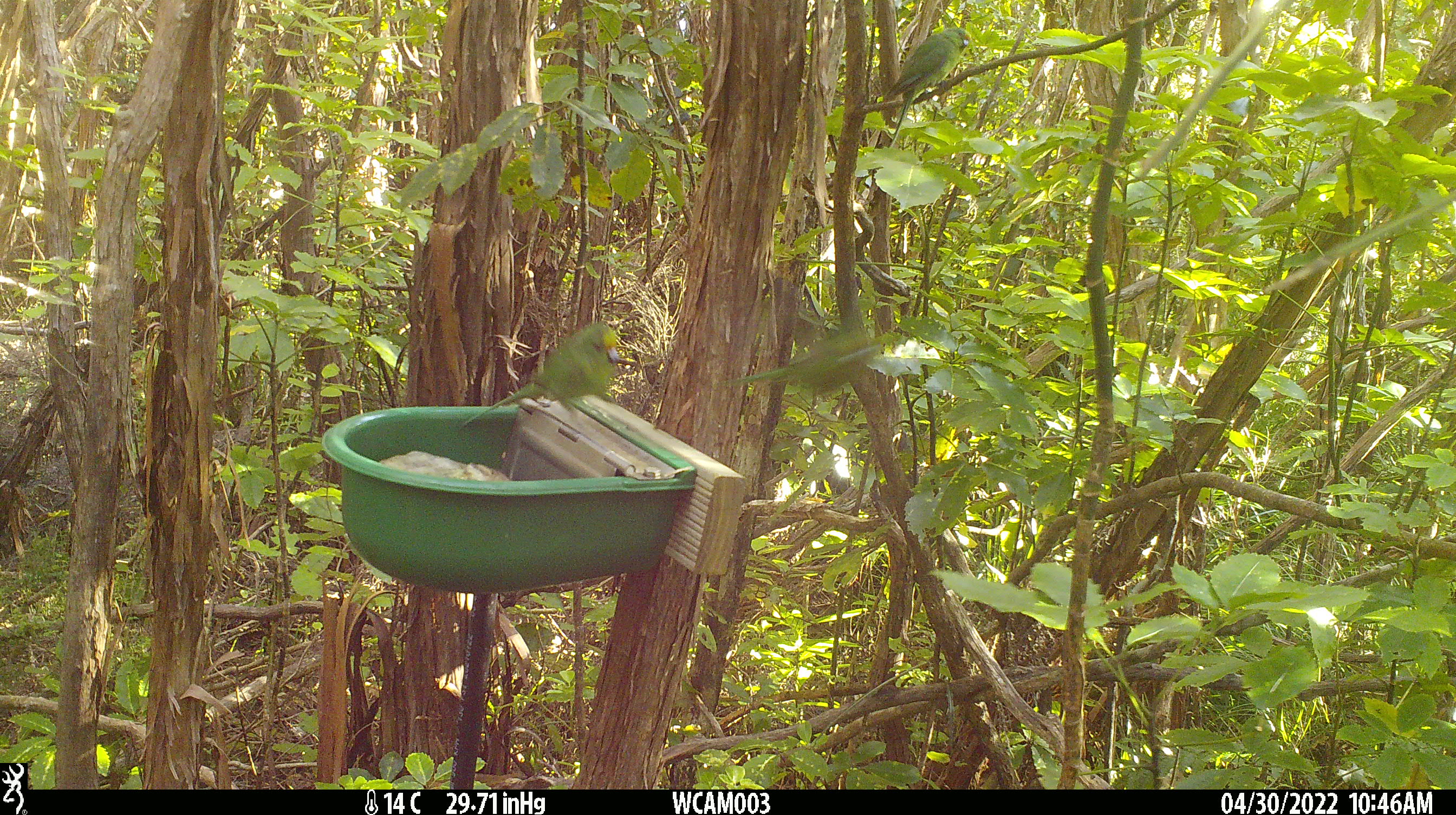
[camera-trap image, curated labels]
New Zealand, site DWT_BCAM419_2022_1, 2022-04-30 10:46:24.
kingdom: Animalia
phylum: Chordata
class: Aves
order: Psittaciformes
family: Psittaculidae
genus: Cyanoramphus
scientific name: Cyanoramphus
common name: parakeet